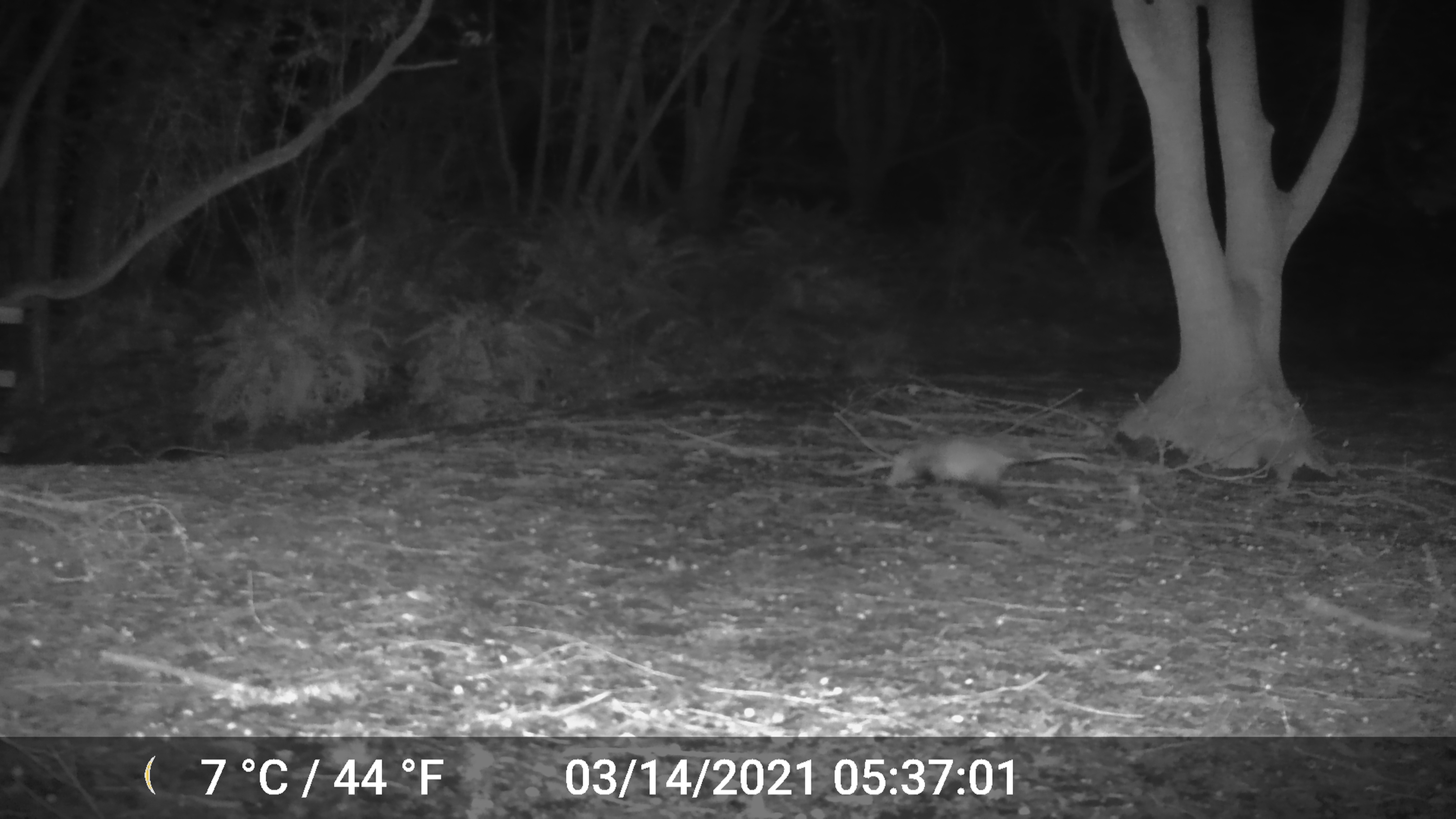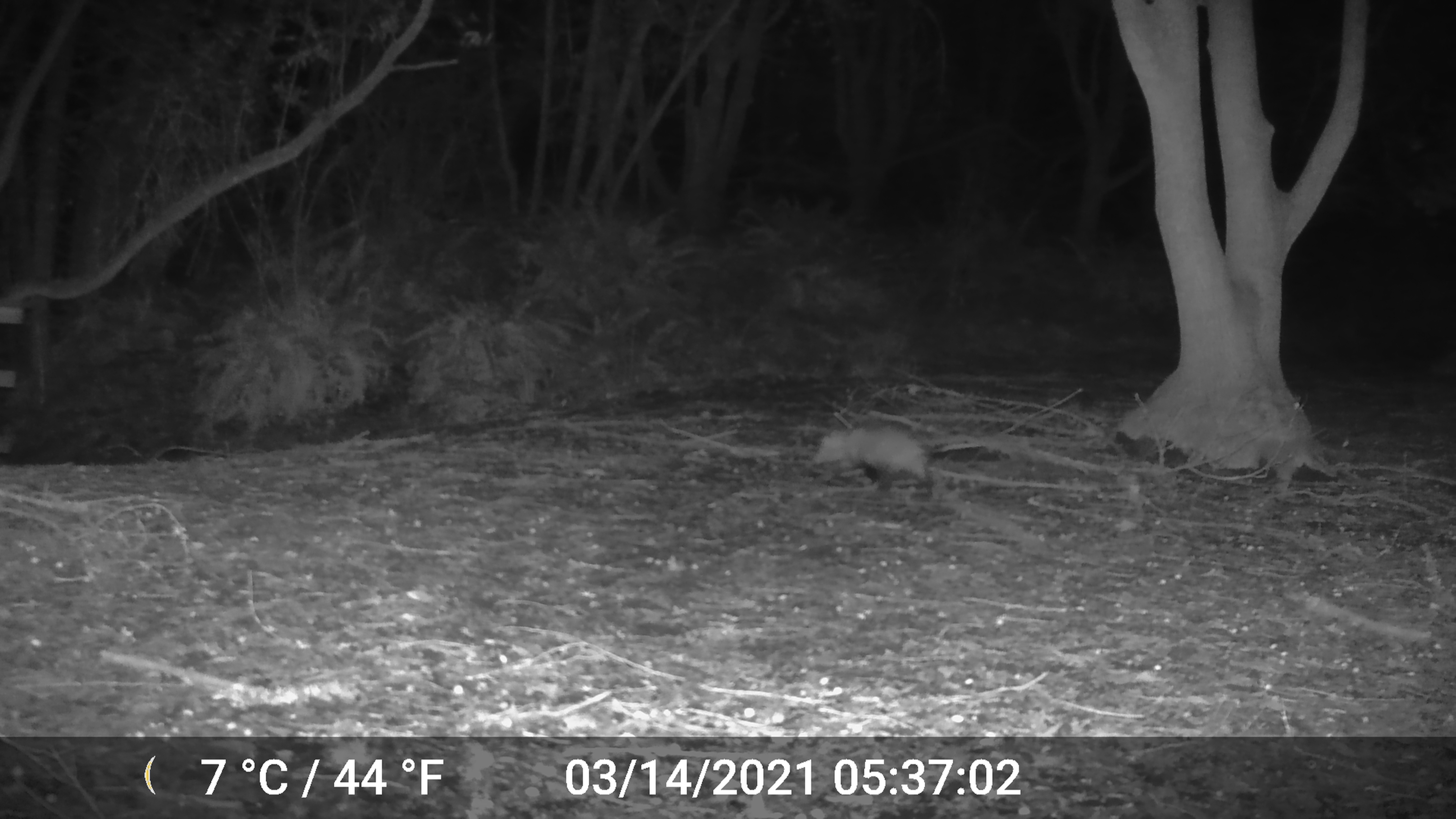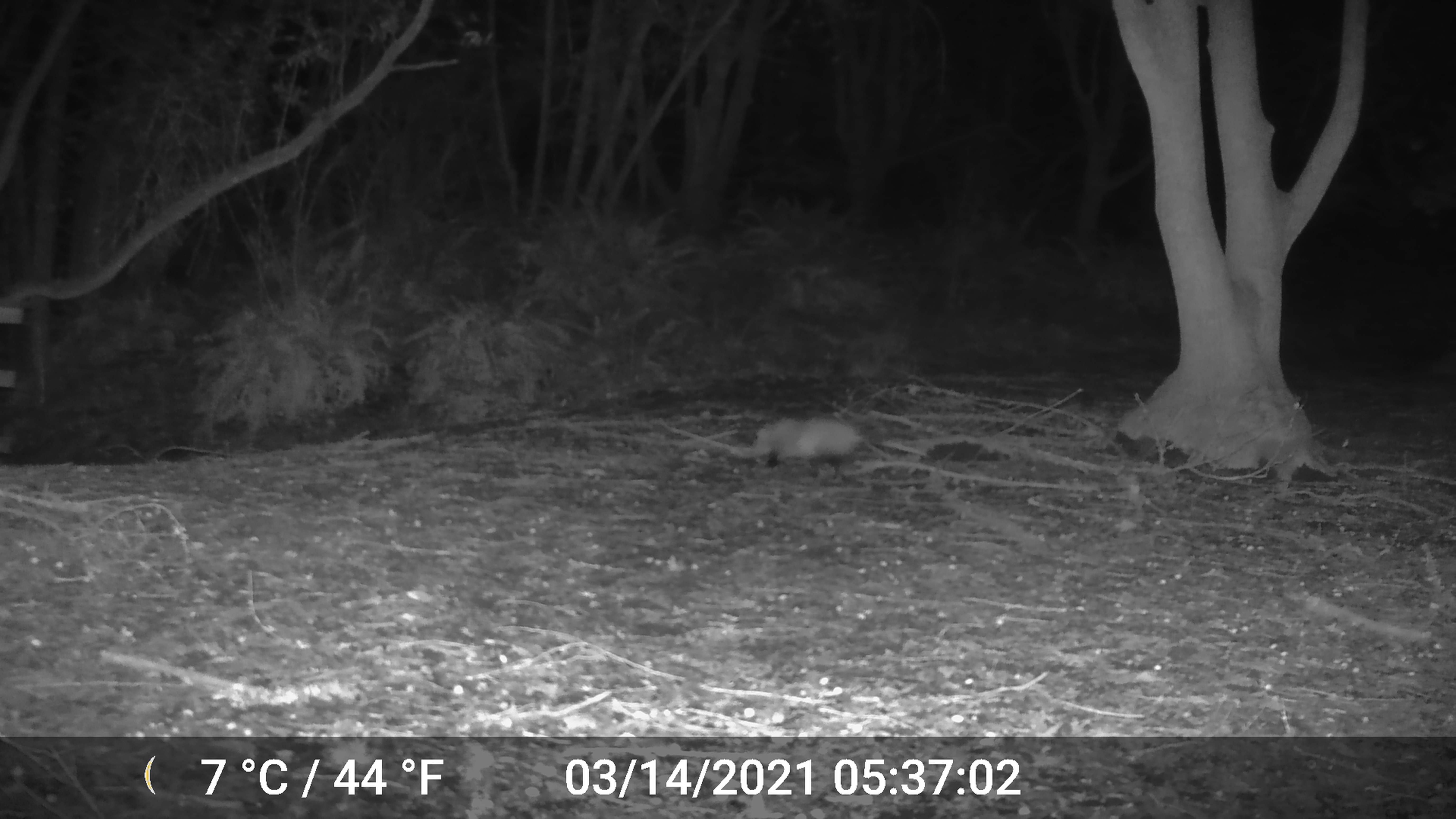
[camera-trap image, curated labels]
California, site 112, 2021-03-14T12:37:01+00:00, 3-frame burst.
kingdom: Animalia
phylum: Chordata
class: Mammalia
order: Carnivora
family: Canidae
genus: Urocyon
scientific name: Urocyon cinereoargenteus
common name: gray fox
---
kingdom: Animalia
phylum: Chordata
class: Mammalia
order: Didelphimorphia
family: Didelphidae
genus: Didelphis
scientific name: Didelphis virginiana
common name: virginia opossum